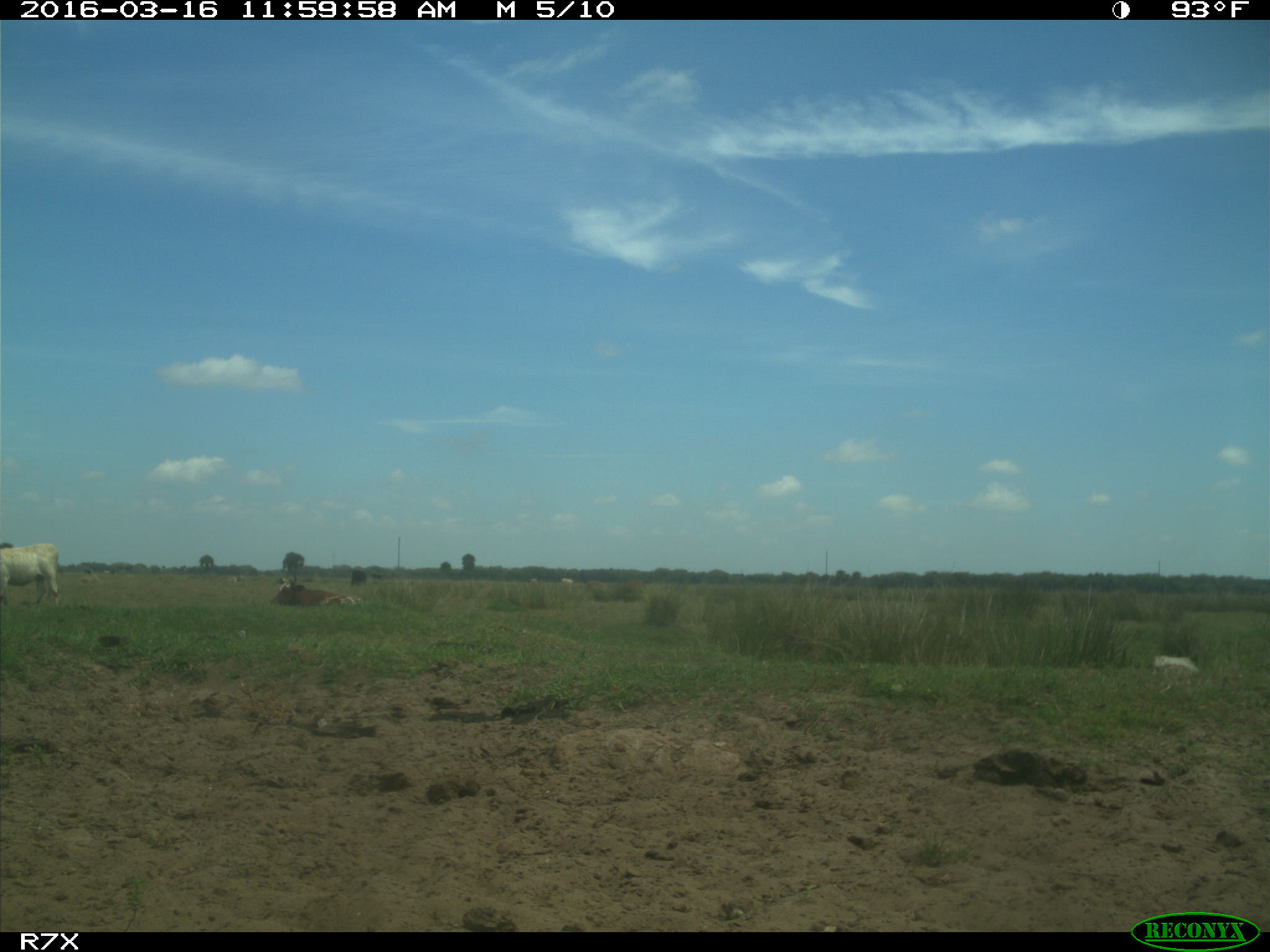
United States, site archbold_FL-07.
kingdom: Animalia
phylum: Chordata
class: Mammalia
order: Artiodactyla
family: Bovidae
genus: Bos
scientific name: Bos taurus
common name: domestic cow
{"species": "Bos taurus (domestic cow)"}